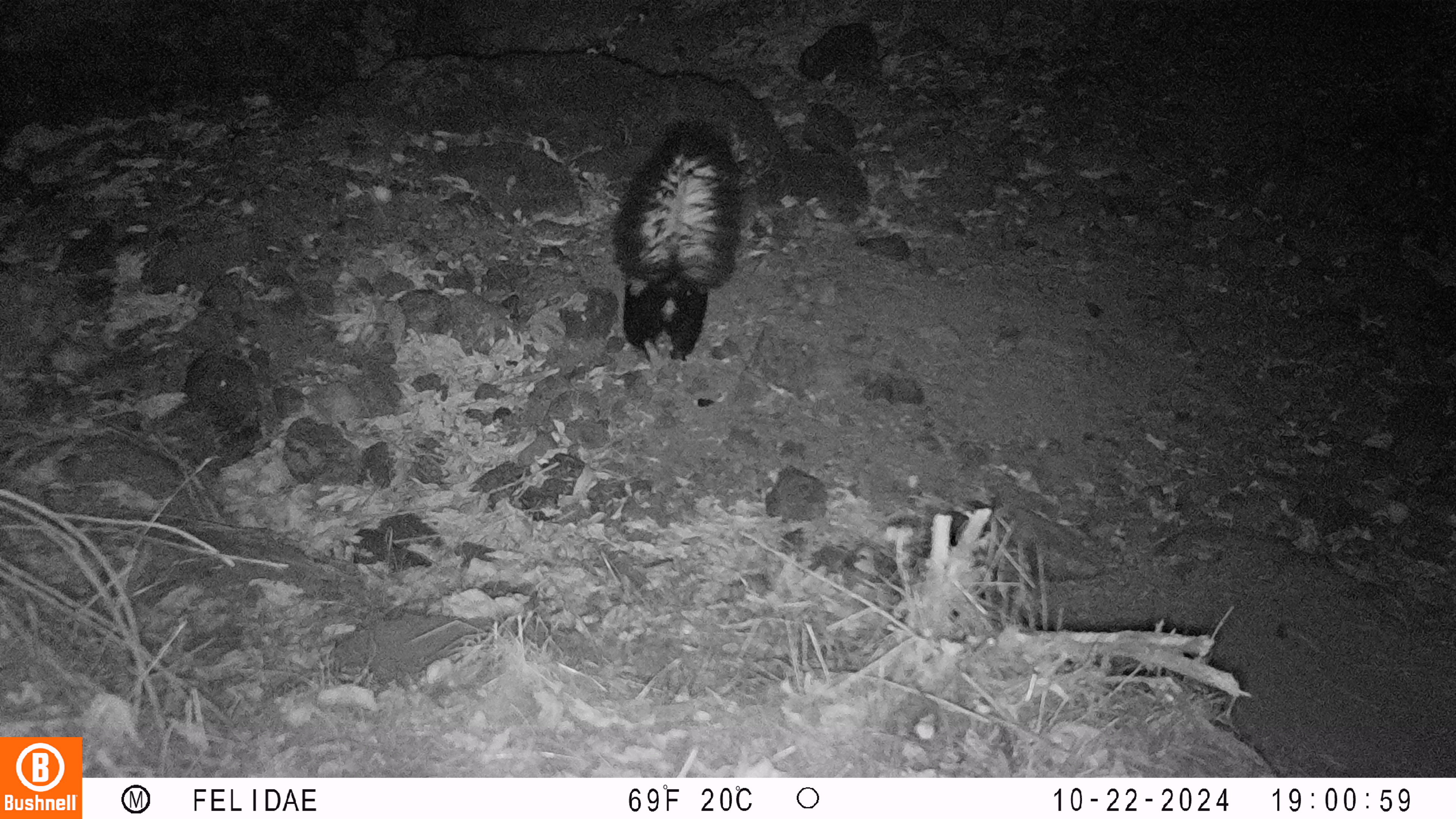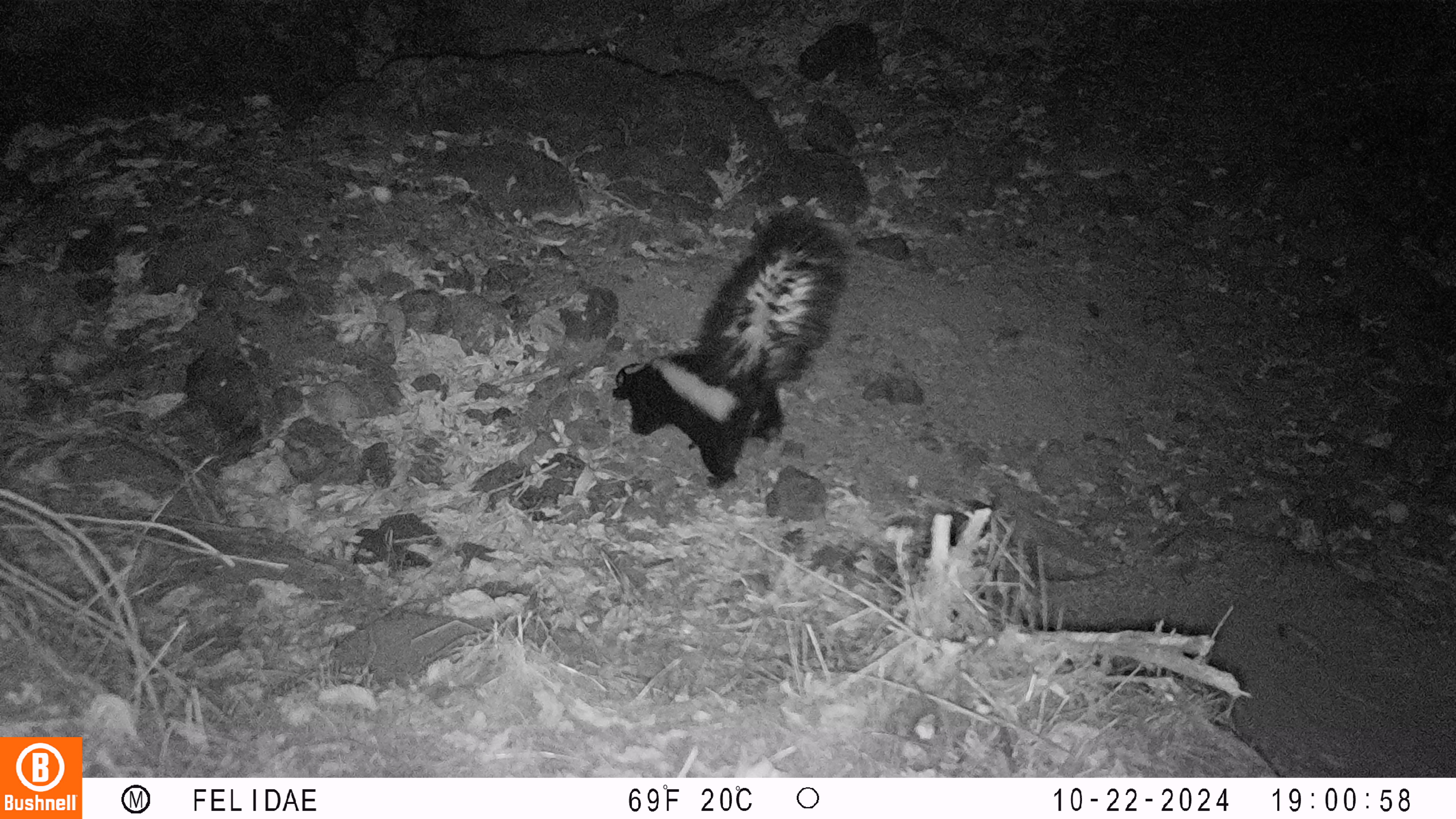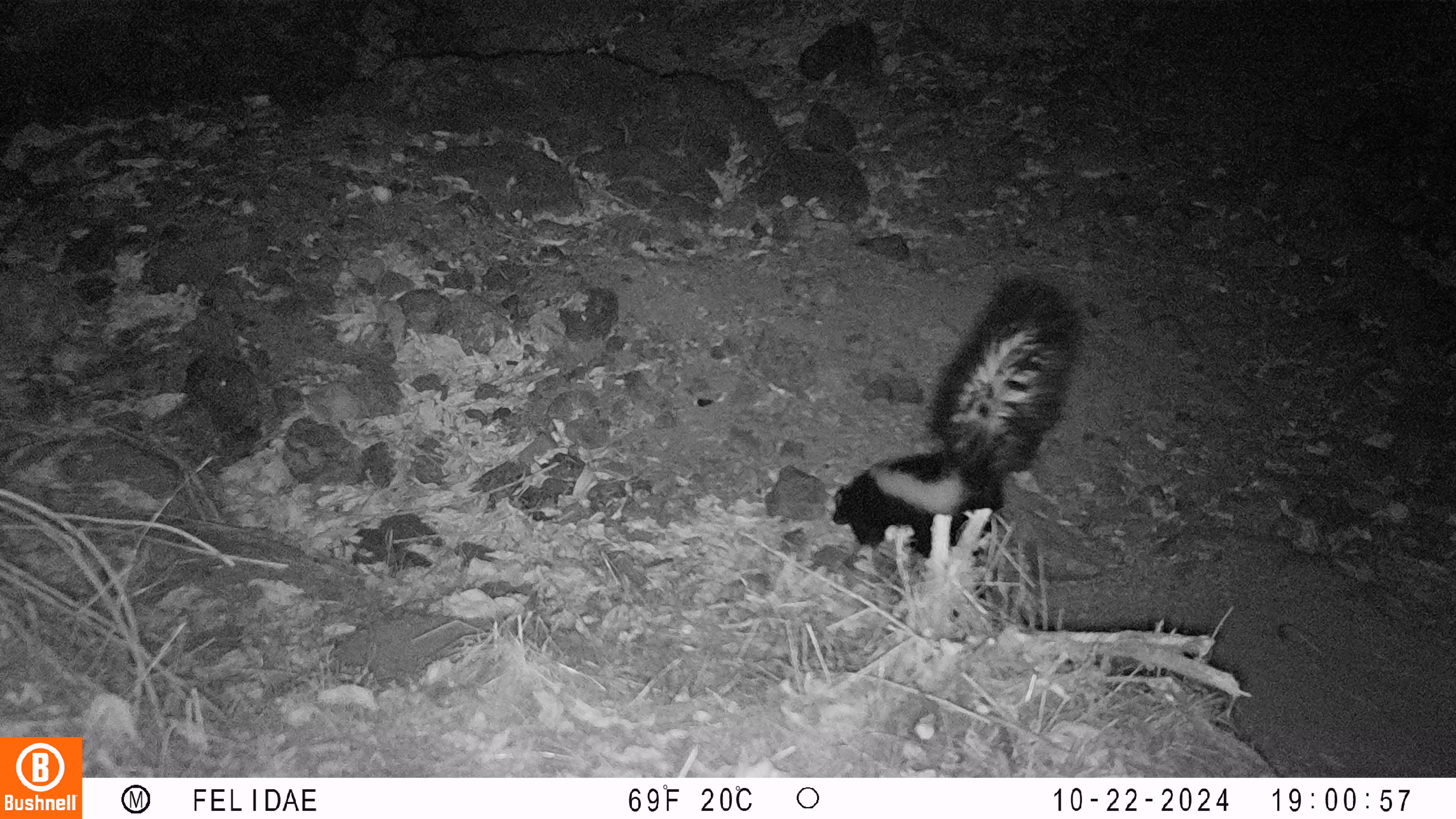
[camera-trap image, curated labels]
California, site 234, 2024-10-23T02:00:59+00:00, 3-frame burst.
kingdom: Animalia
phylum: Chordata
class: Mammalia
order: Carnivora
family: Mephitidae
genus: Mephitis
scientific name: Mephitis mephitis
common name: striped skunk